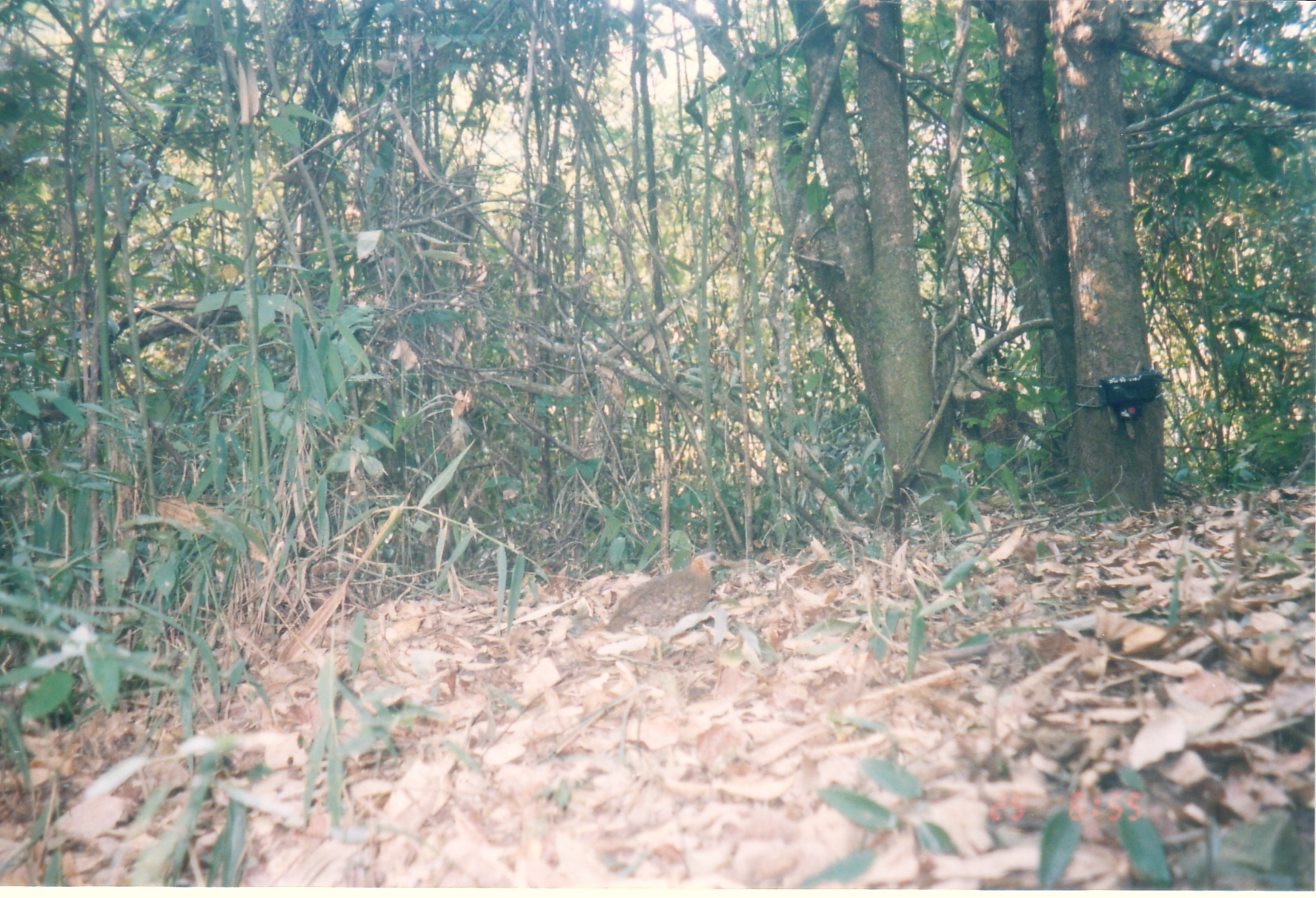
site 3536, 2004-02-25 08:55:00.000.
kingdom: Animalia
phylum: Chordata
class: Aves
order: Galliformes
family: Phasianidae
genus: Bambusicola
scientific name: Bambusicola fytchii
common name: mountain bamboo-partridge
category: bamusicola fytchii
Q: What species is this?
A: Bamusicola fytchii (mountain bamboo-partridge) (Bambusicola fytchii).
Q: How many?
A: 1.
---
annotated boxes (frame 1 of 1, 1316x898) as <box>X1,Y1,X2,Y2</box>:
bamusicola fytchii: <box>604,547,740,633</box>